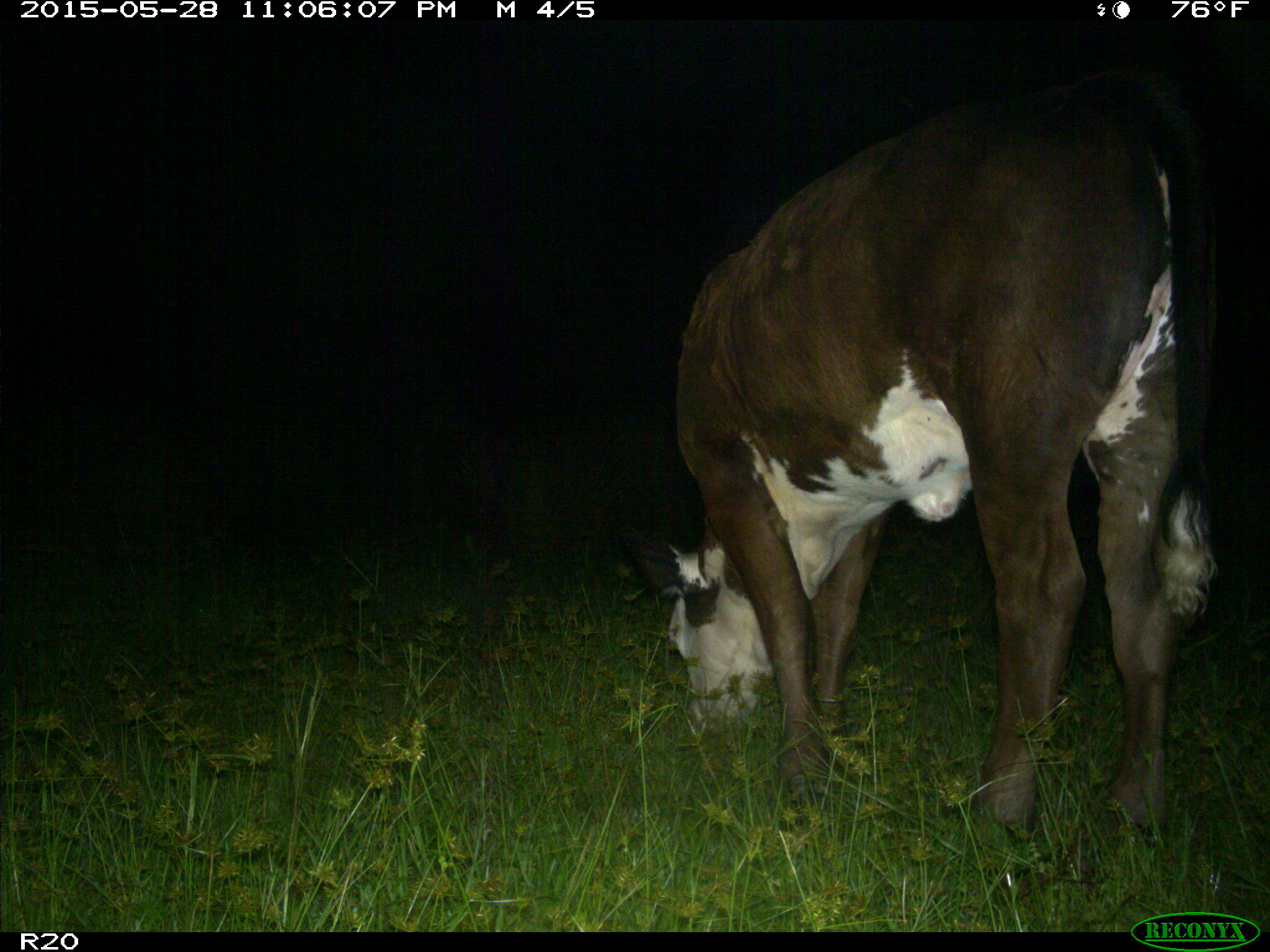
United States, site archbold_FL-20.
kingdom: Animalia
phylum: Chordata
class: Mammalia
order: Artiodactyla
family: Bovidae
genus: Bos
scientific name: Bos taurus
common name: domestic cow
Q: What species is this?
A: Bos taurus (domestic cow).